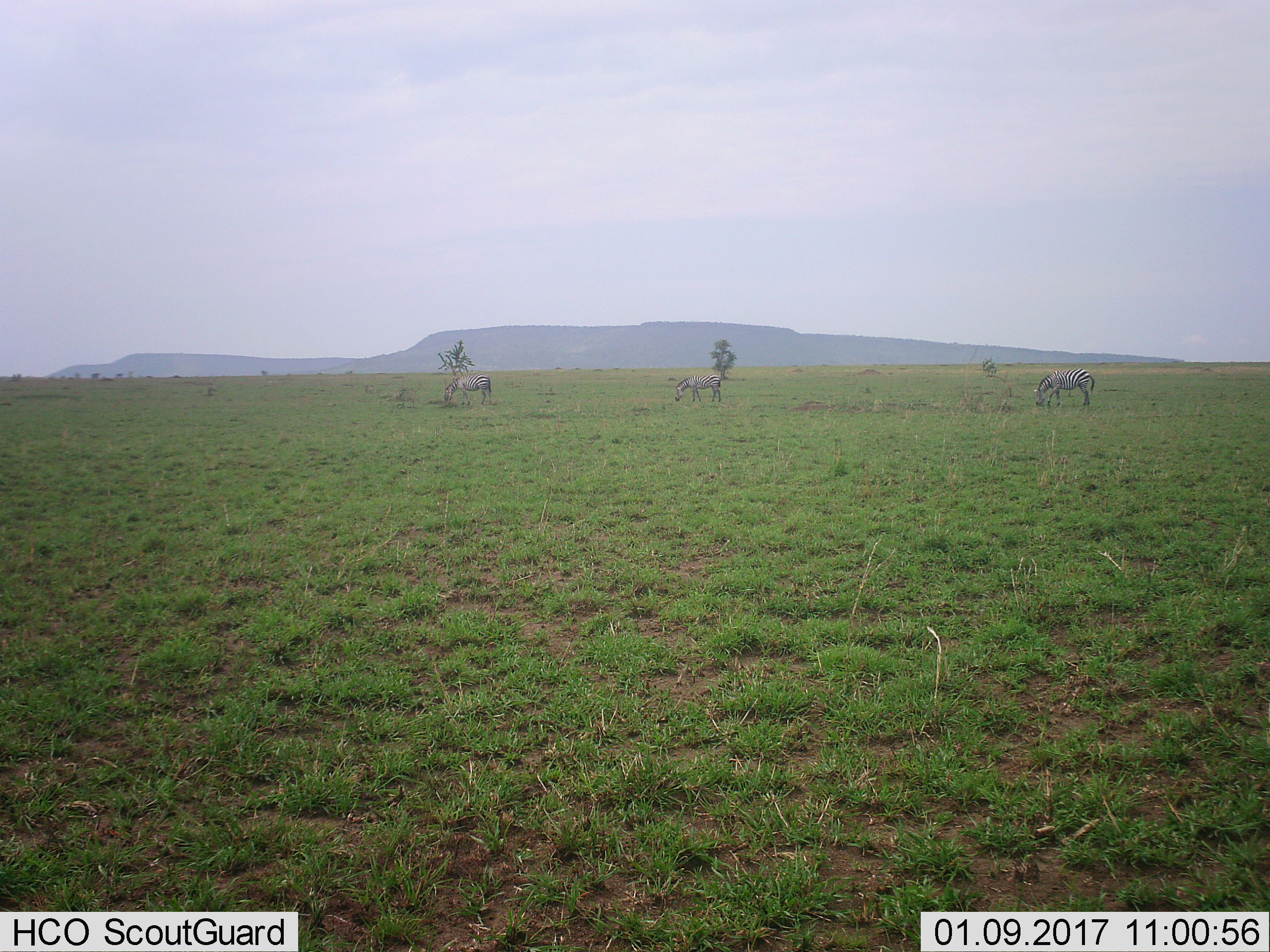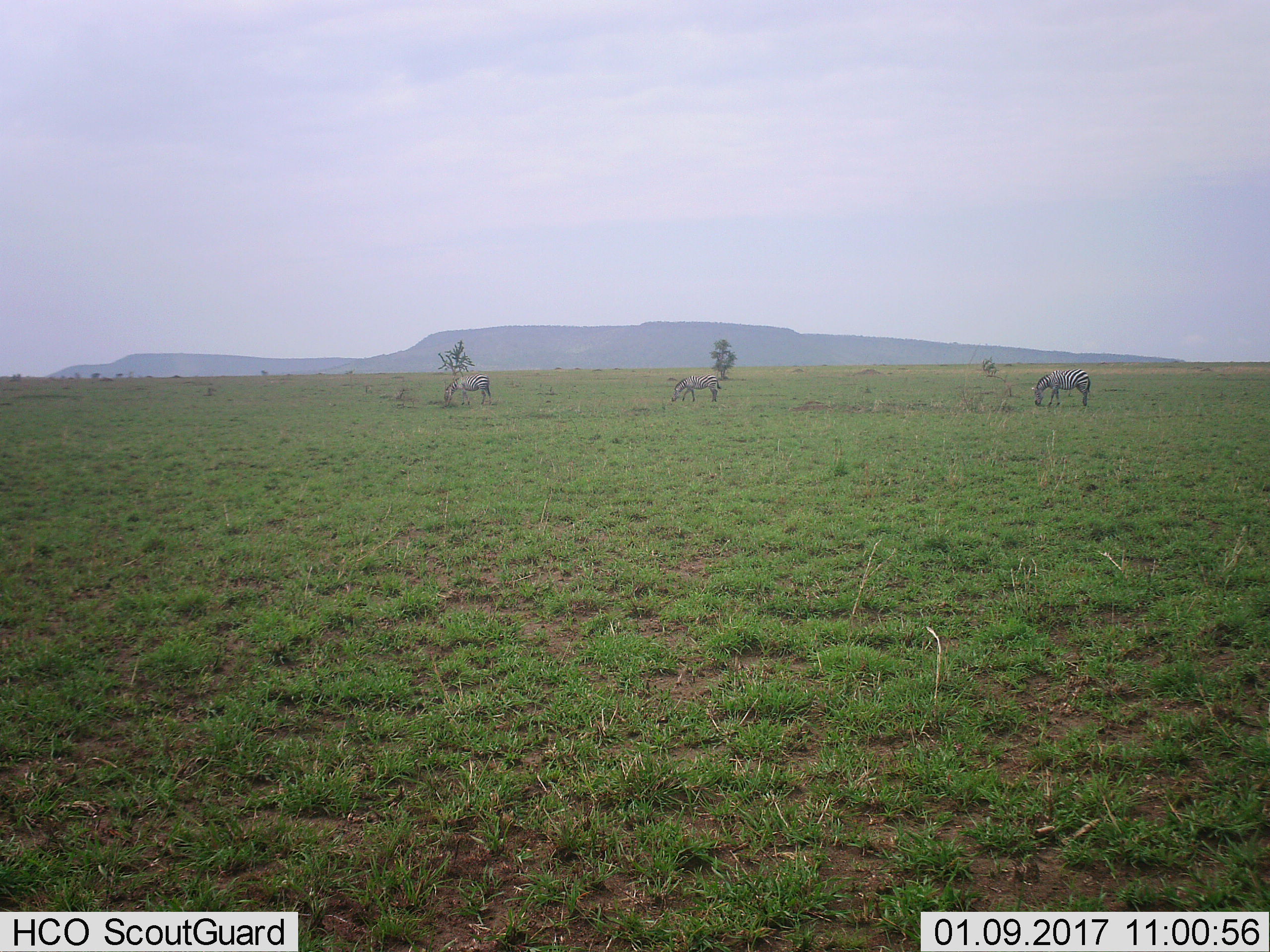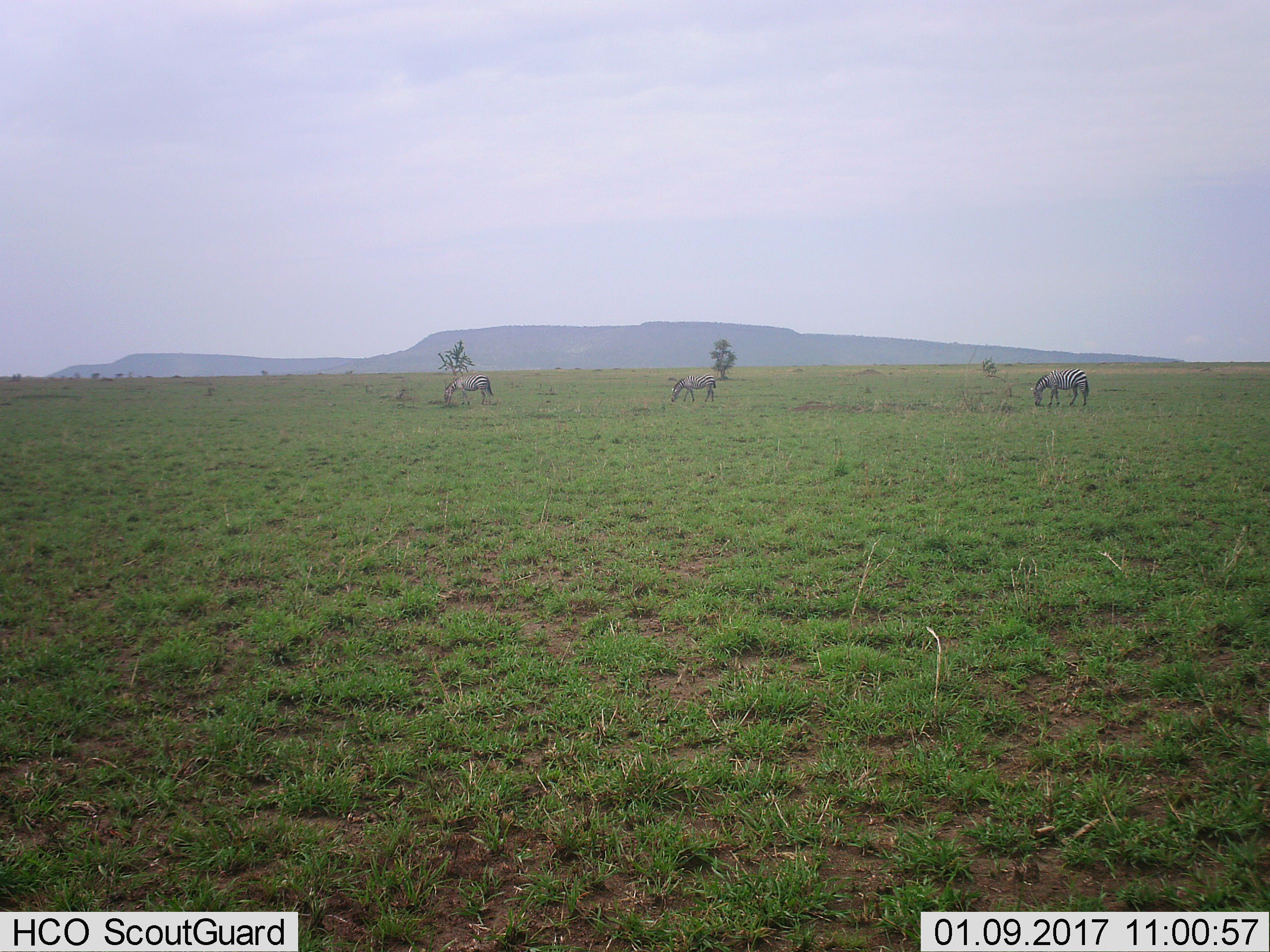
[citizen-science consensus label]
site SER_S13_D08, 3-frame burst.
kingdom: Animalia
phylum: Chordata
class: Mammalia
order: Perissodactyla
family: Equidae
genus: Equus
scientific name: Equus quagga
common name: plains zebra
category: zebraplains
Zebraplains (plains zebra) (Equus quagga), count 3. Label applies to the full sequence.